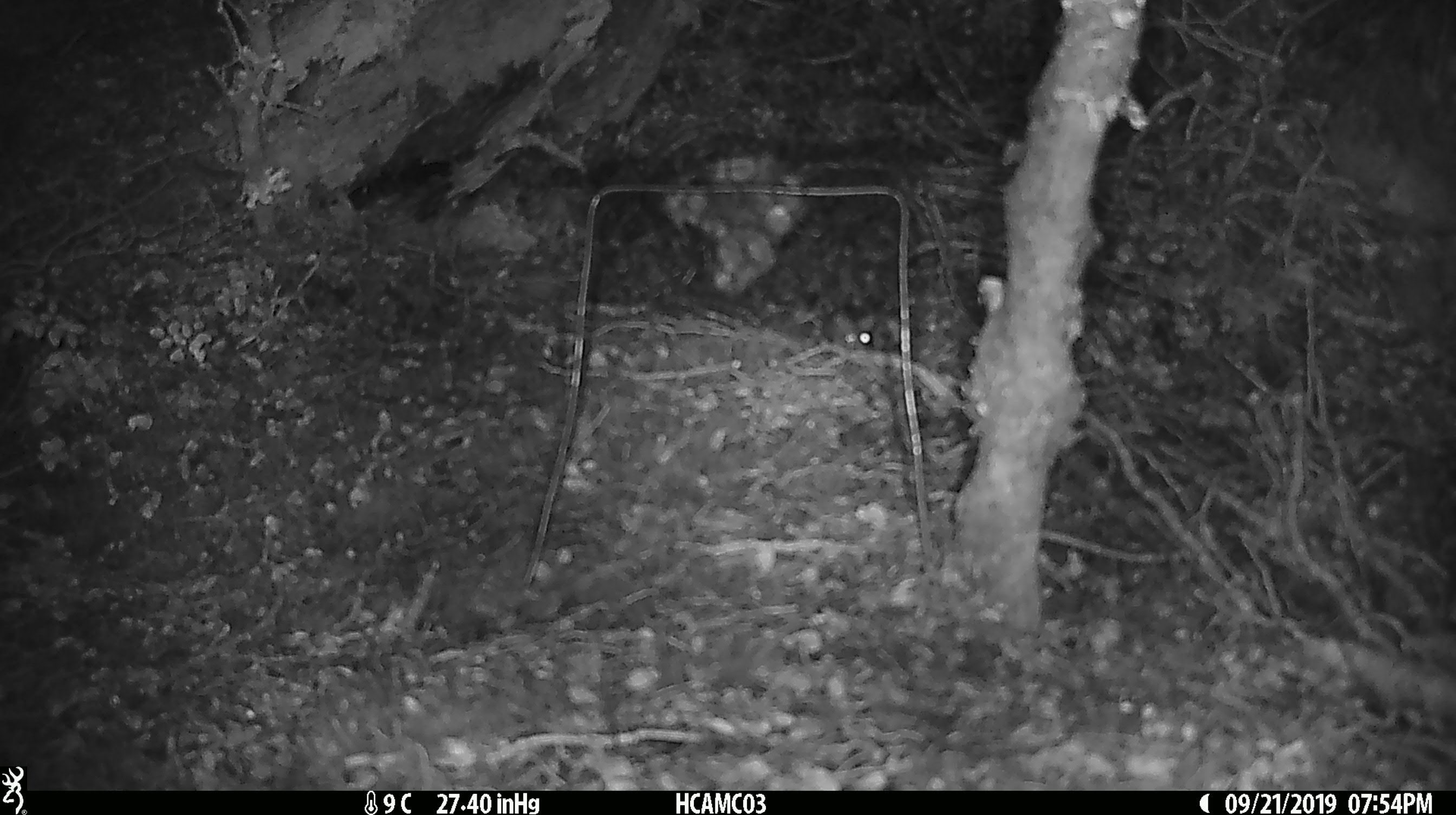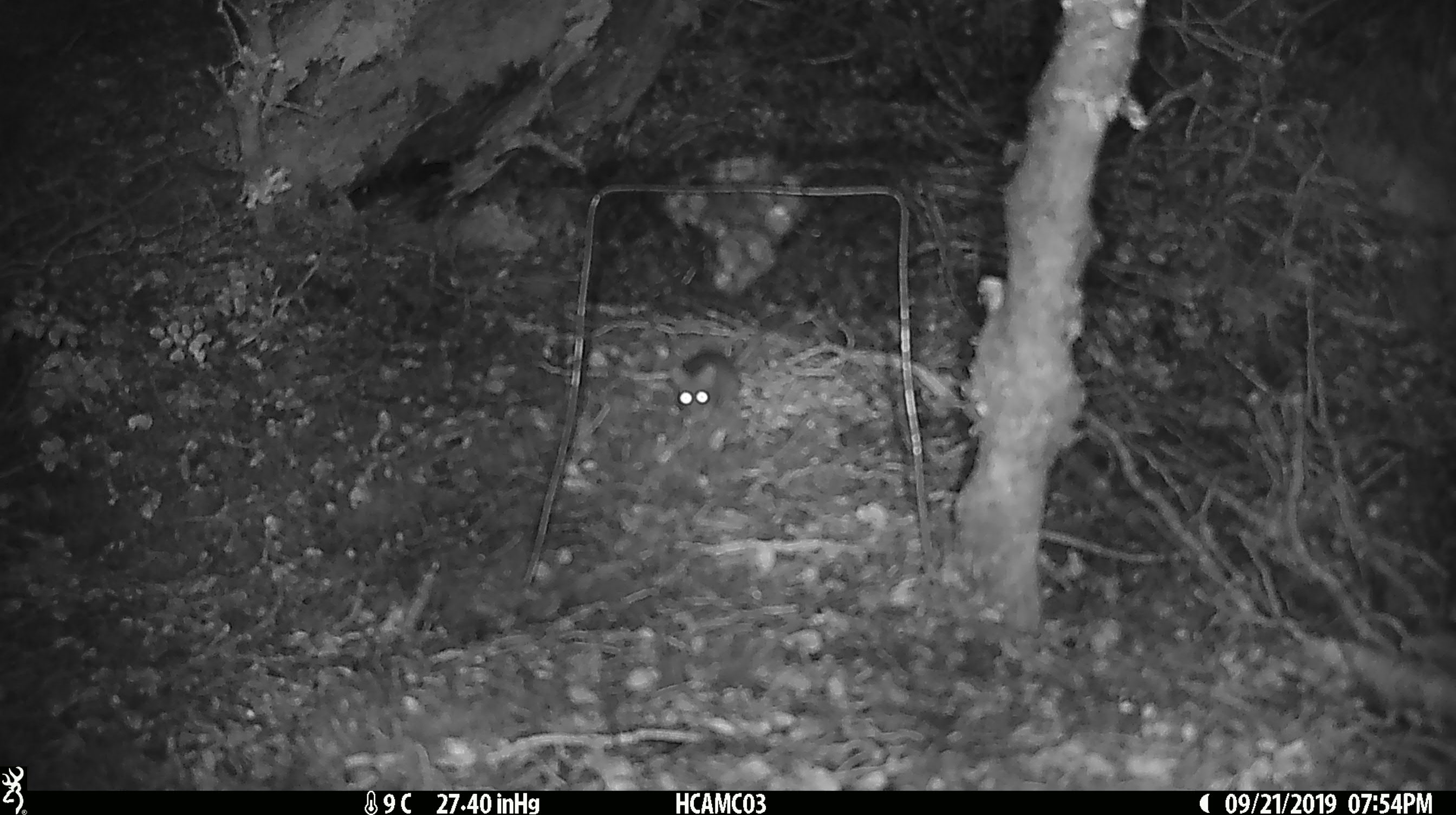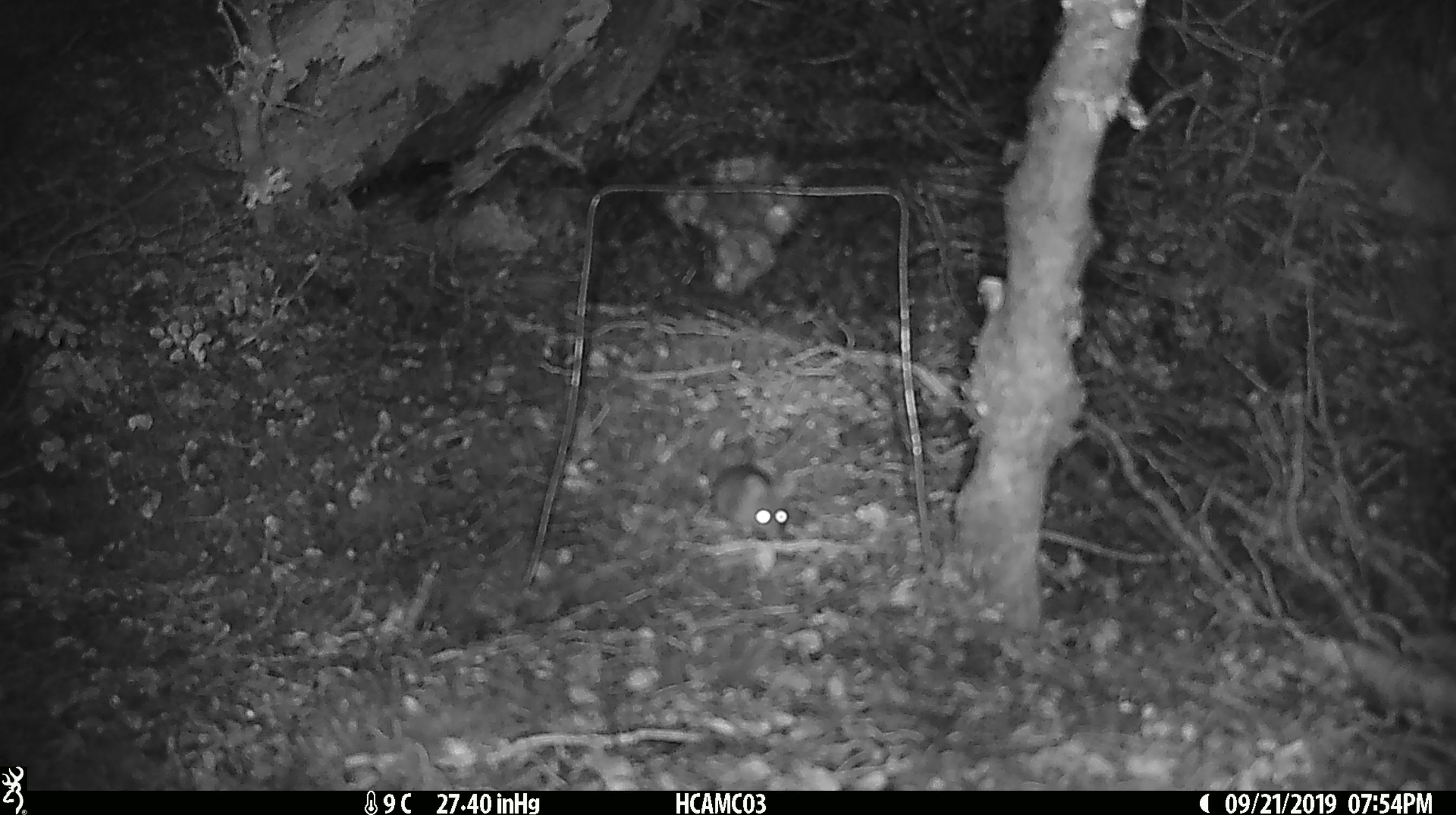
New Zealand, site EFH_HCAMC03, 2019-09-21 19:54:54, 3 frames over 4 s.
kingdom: Animalia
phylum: Chordata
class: Mammalia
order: Rodentia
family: Muridae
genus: Mus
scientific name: Mus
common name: mouse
Mouse (Mus).